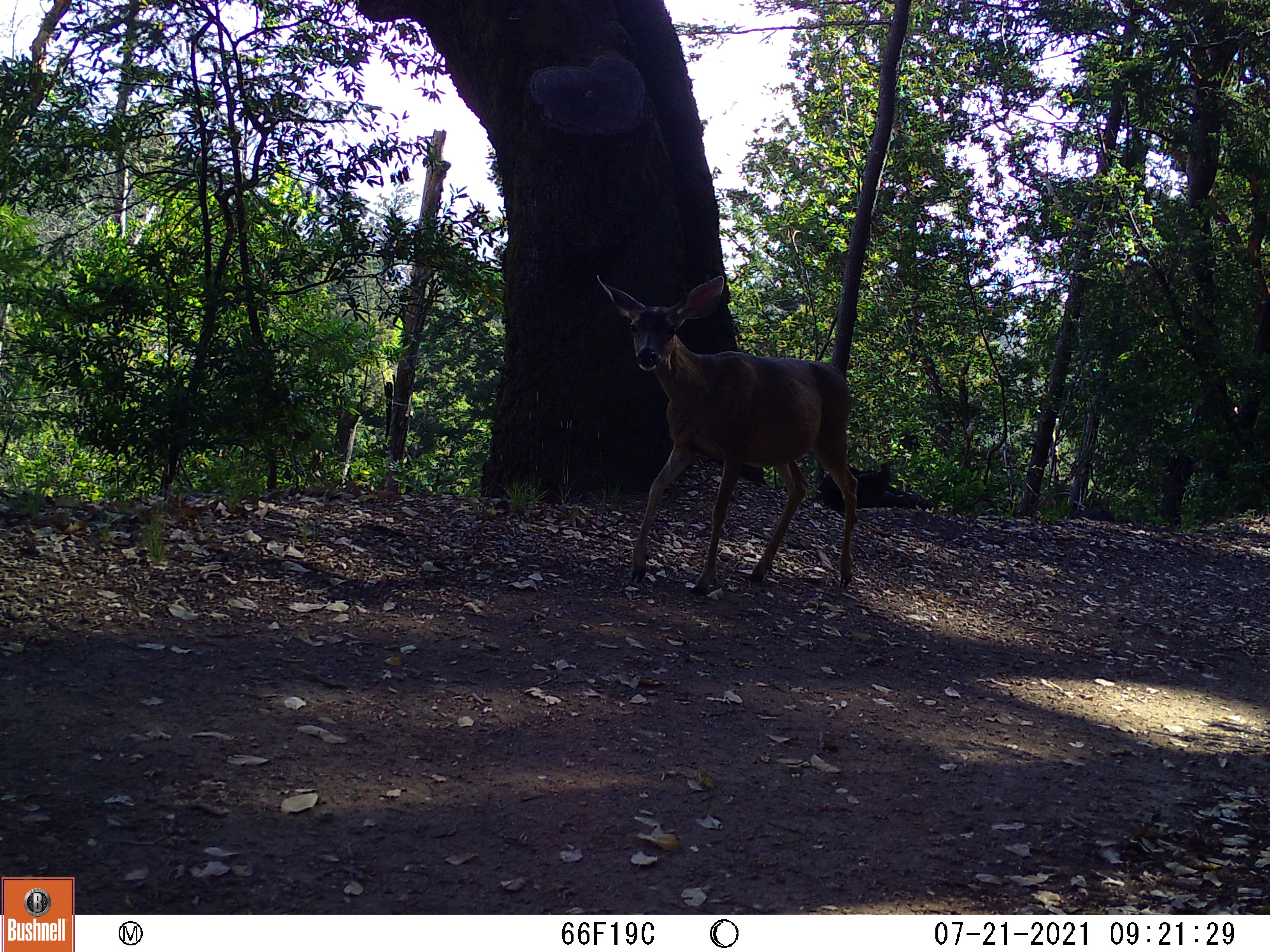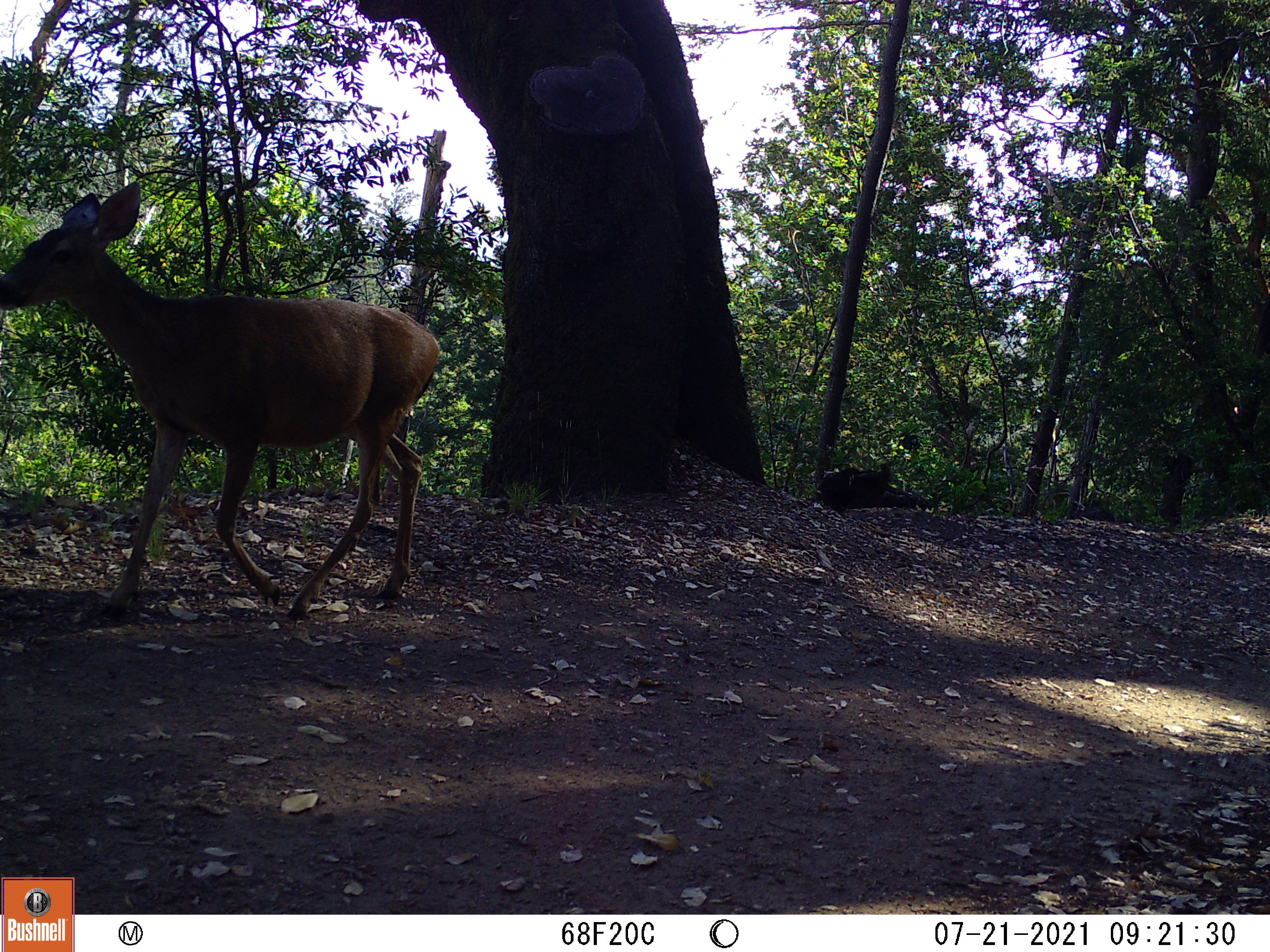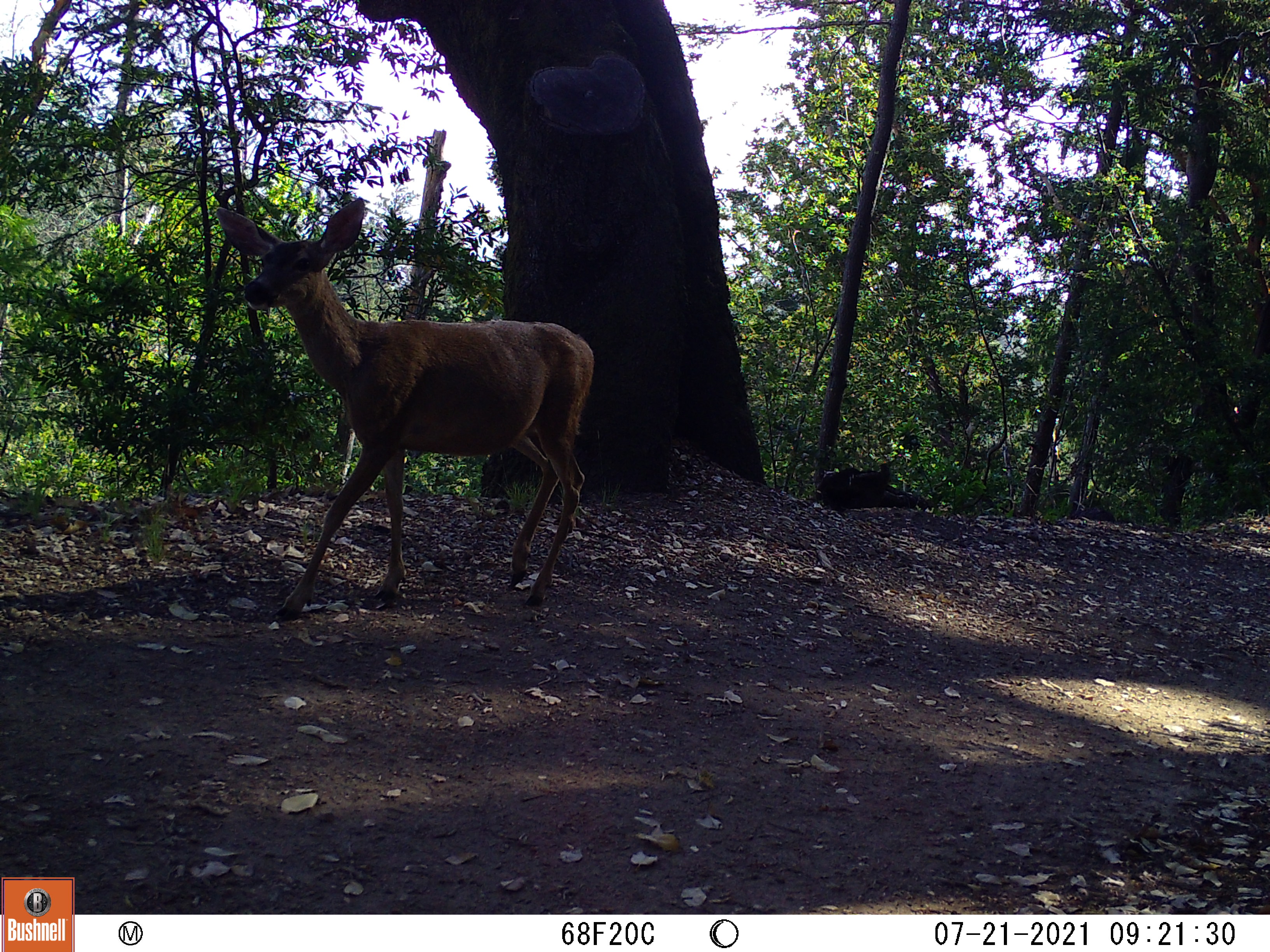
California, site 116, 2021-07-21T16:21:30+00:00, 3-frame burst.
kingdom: Animalia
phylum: Chordata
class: Mammalia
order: Artiodactyla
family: Cervidae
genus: Odocoileus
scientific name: Odocoileus hemionus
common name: mule deer